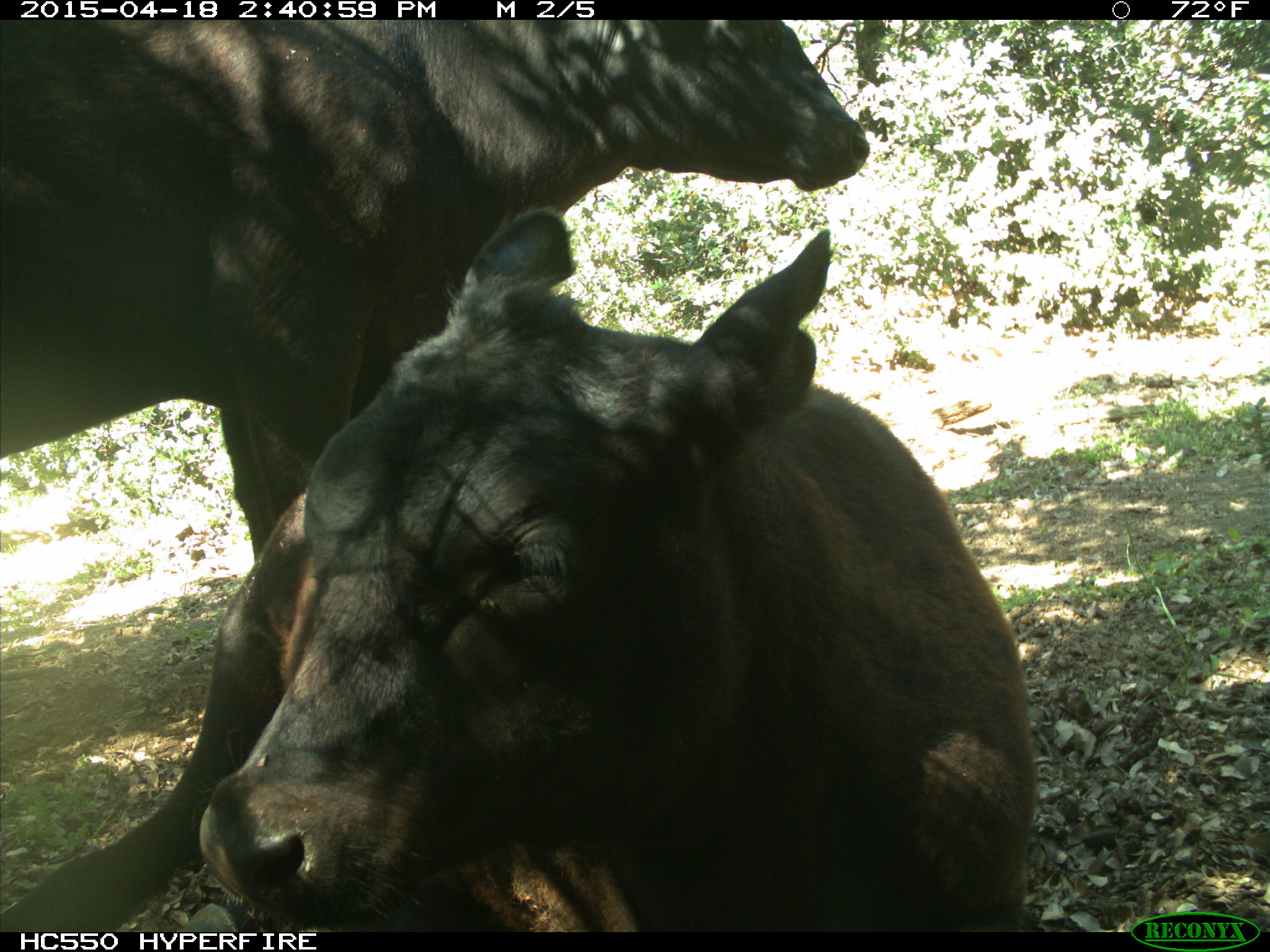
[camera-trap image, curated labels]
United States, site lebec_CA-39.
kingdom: Animalia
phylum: Chordata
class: Mammalia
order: Artiodactyla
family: Bovidae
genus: Bos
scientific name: Bos taurus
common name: domestic cow